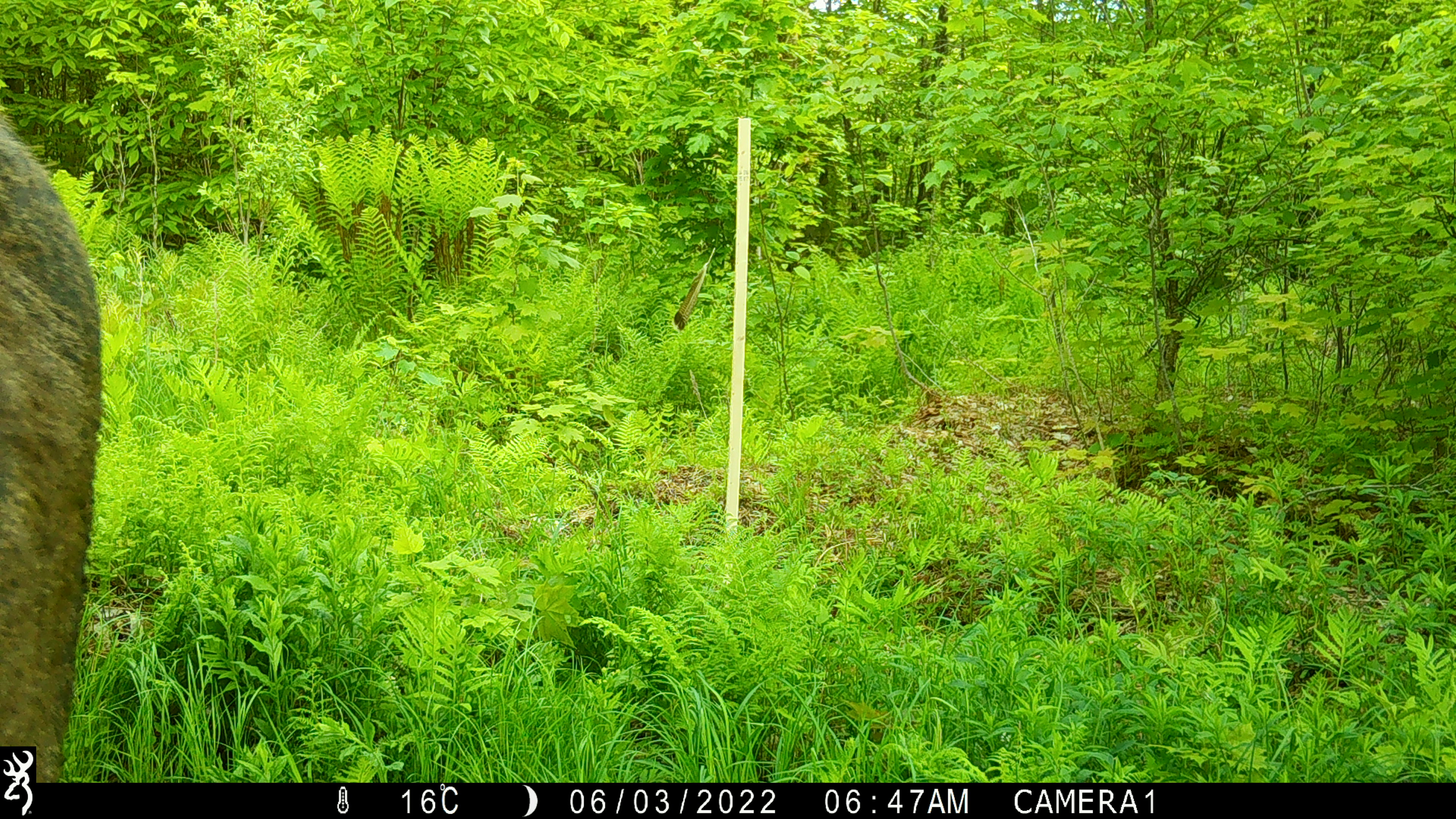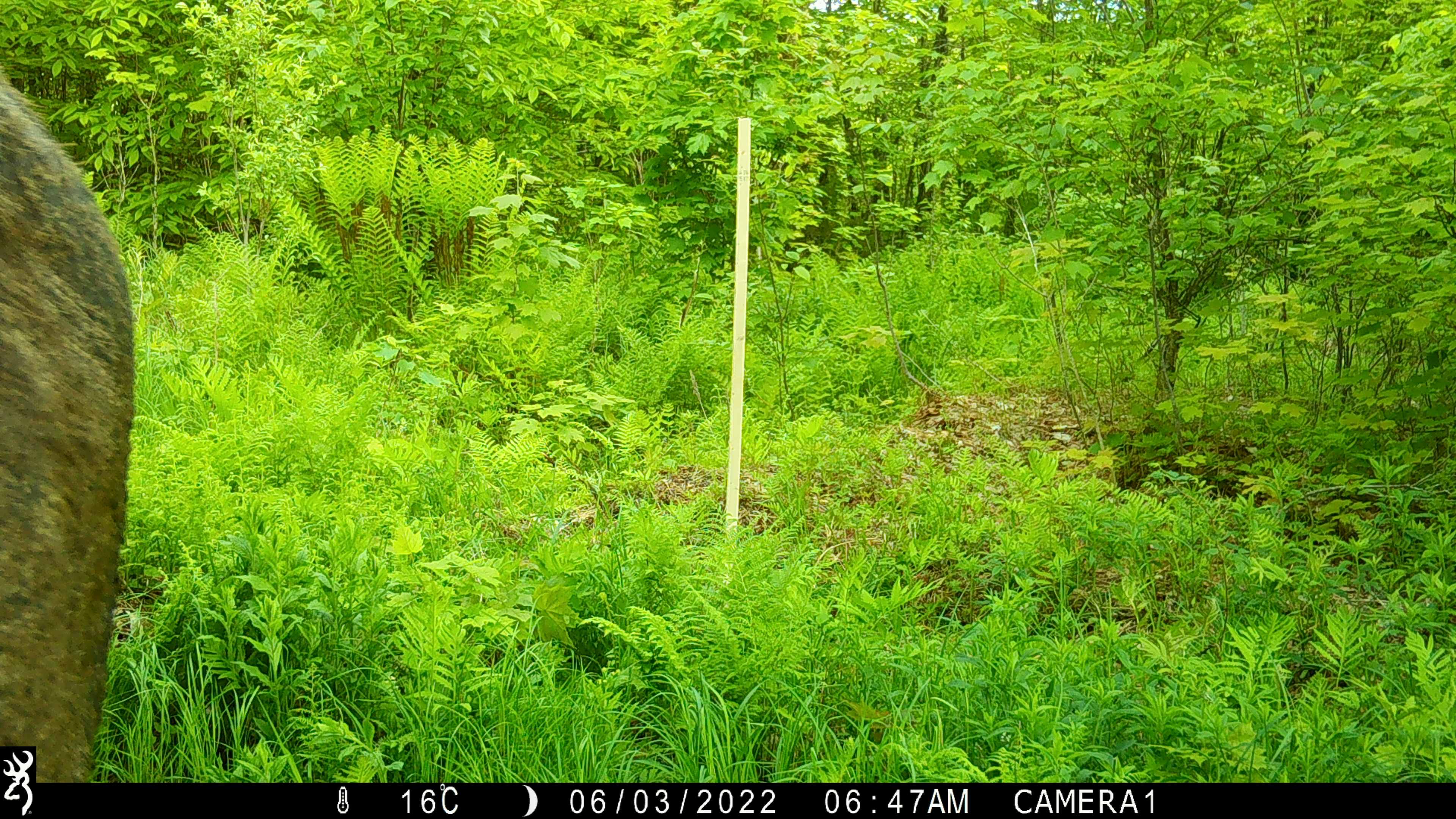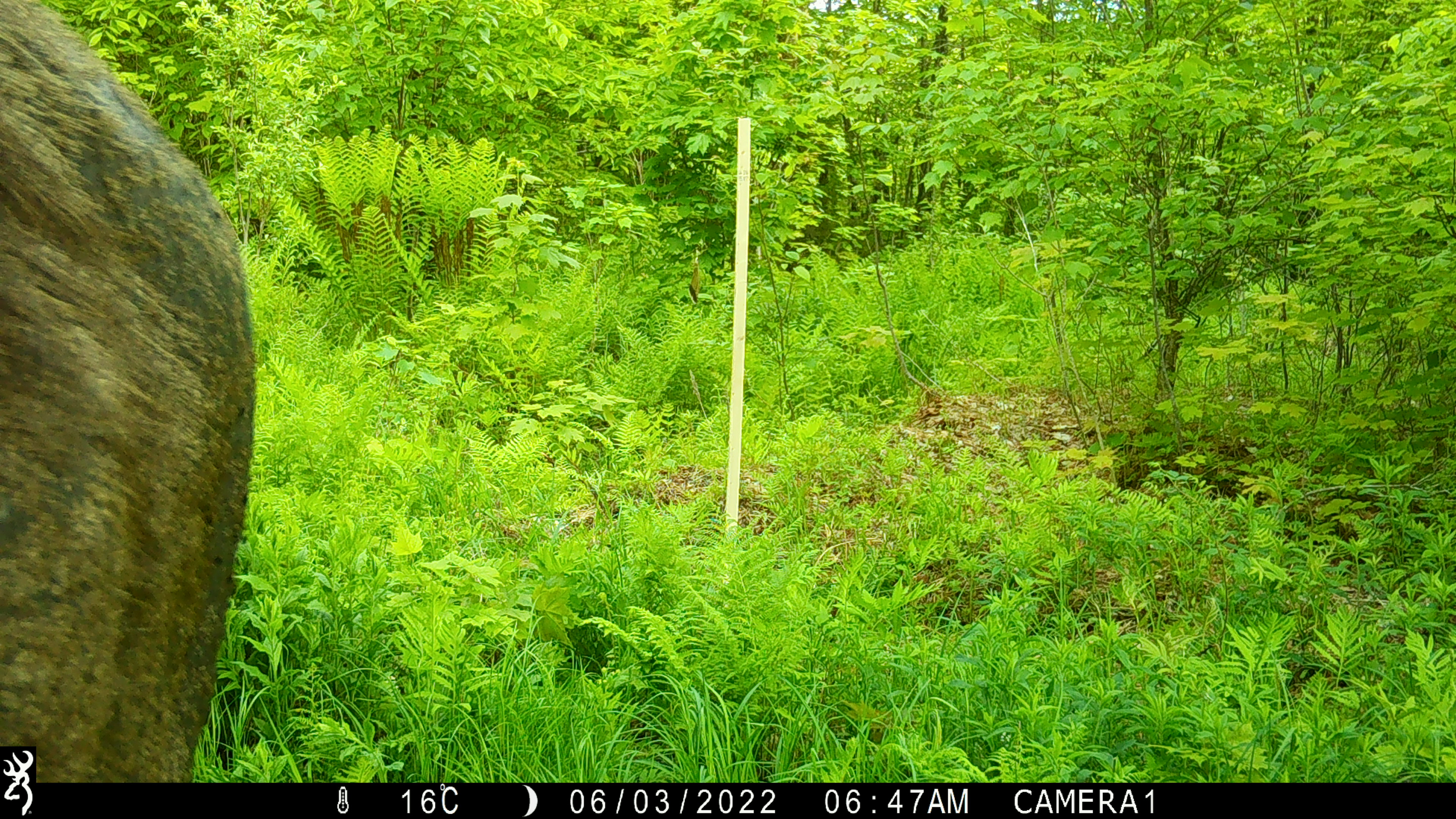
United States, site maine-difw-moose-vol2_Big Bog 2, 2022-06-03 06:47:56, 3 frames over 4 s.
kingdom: Animalia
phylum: Chordata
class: Mammalia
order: Artiodactyla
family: Cervidae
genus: Alces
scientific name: Alces alces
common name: moose